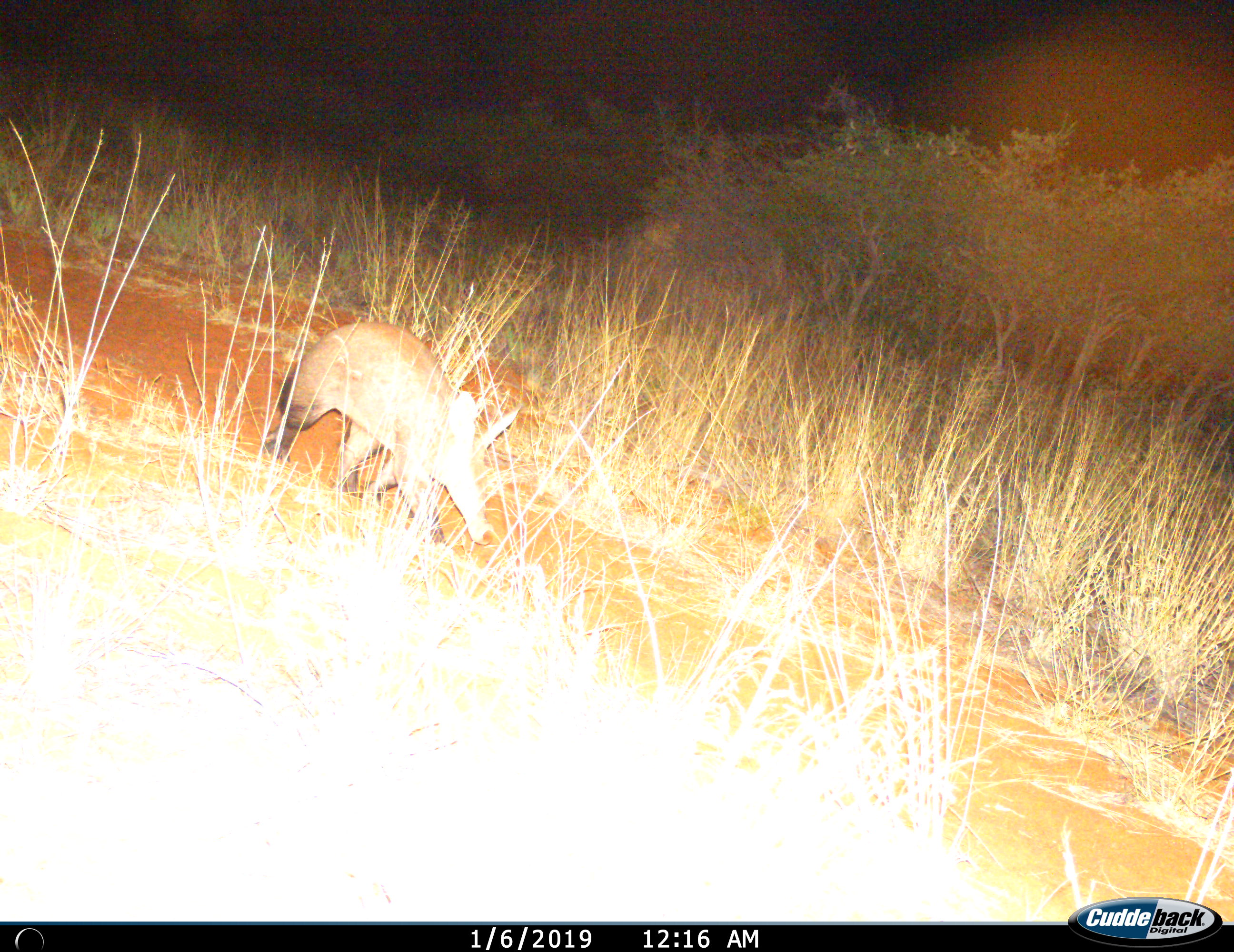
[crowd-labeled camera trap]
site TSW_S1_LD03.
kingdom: Animalia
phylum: Chordata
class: Mammalia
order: Tubulidentata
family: Orycteropodidae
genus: Orycteropus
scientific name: Orycteropus afer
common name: aardvark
Aardvark (Orycteropus afer), count 1. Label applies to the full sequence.